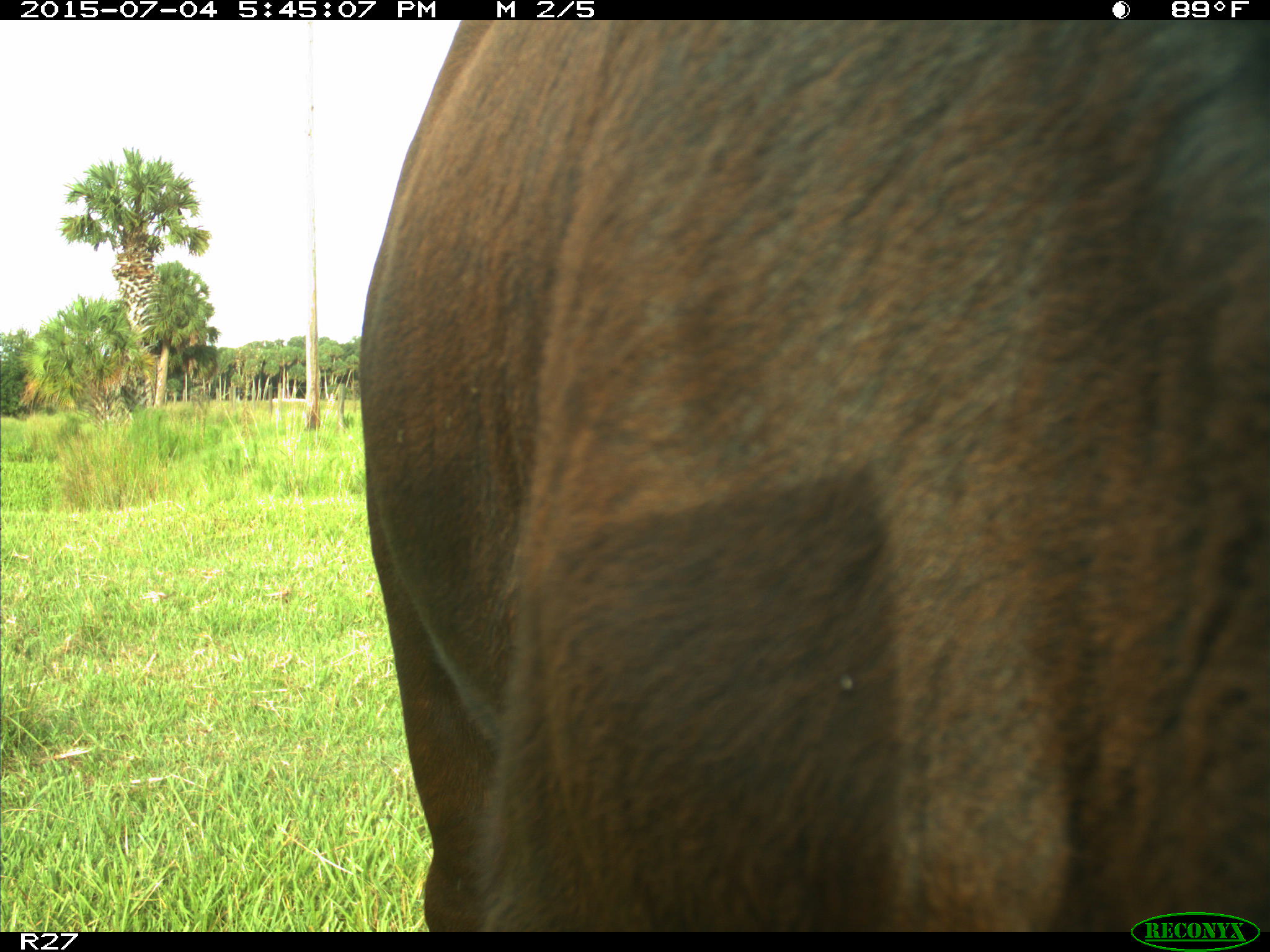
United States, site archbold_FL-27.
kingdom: Animalia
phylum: Chordata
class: Mammalia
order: Artiodactyla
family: Bovidae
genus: Bos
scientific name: Bos taurus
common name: domestic cow